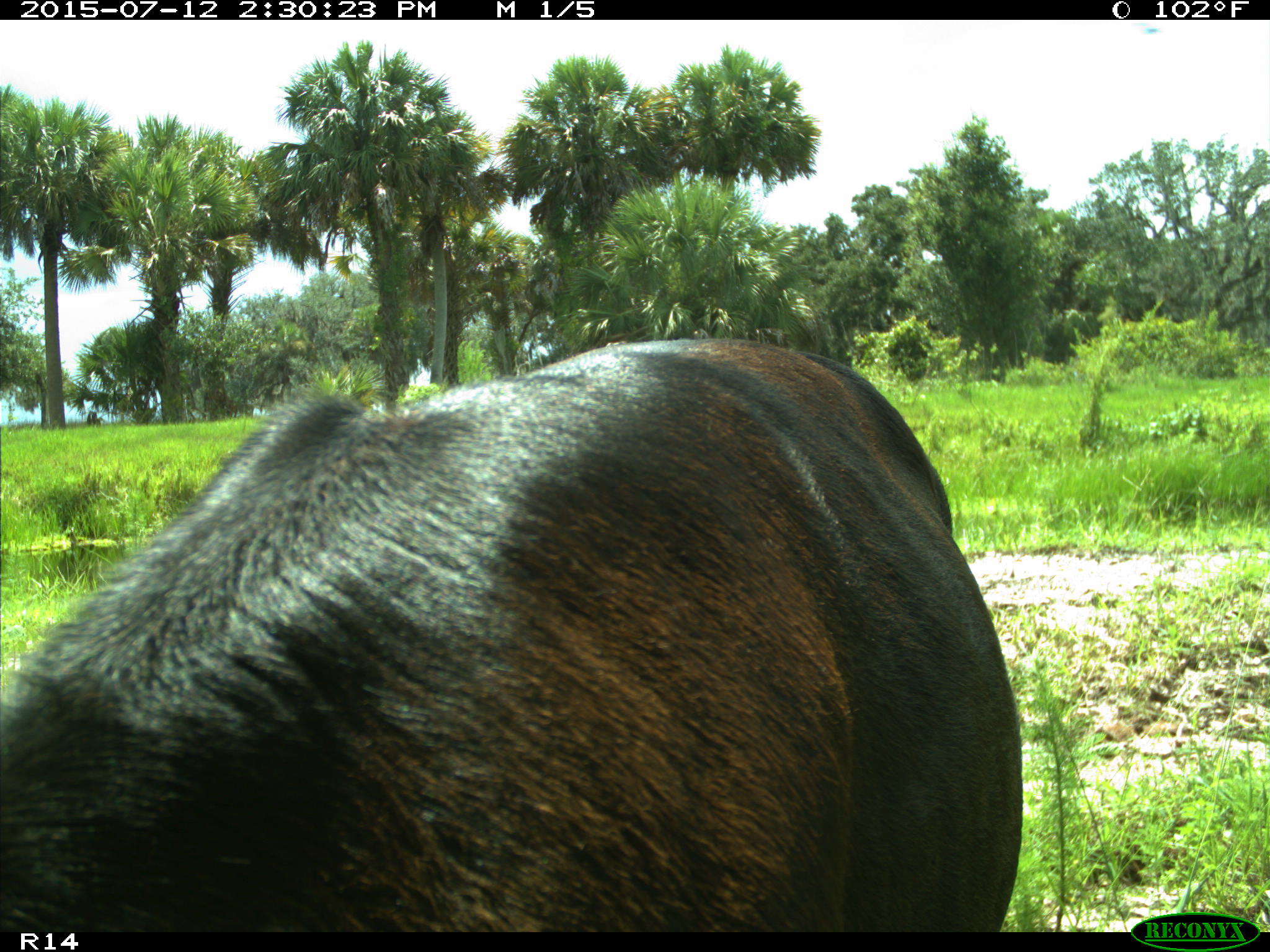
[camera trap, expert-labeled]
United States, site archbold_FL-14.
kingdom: Animalia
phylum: Chordata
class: Mammalia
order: Artiodactyla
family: Bovidae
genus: Bos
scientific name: Bos taurus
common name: domestic cow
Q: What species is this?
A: Bos taurus (domestic cow).